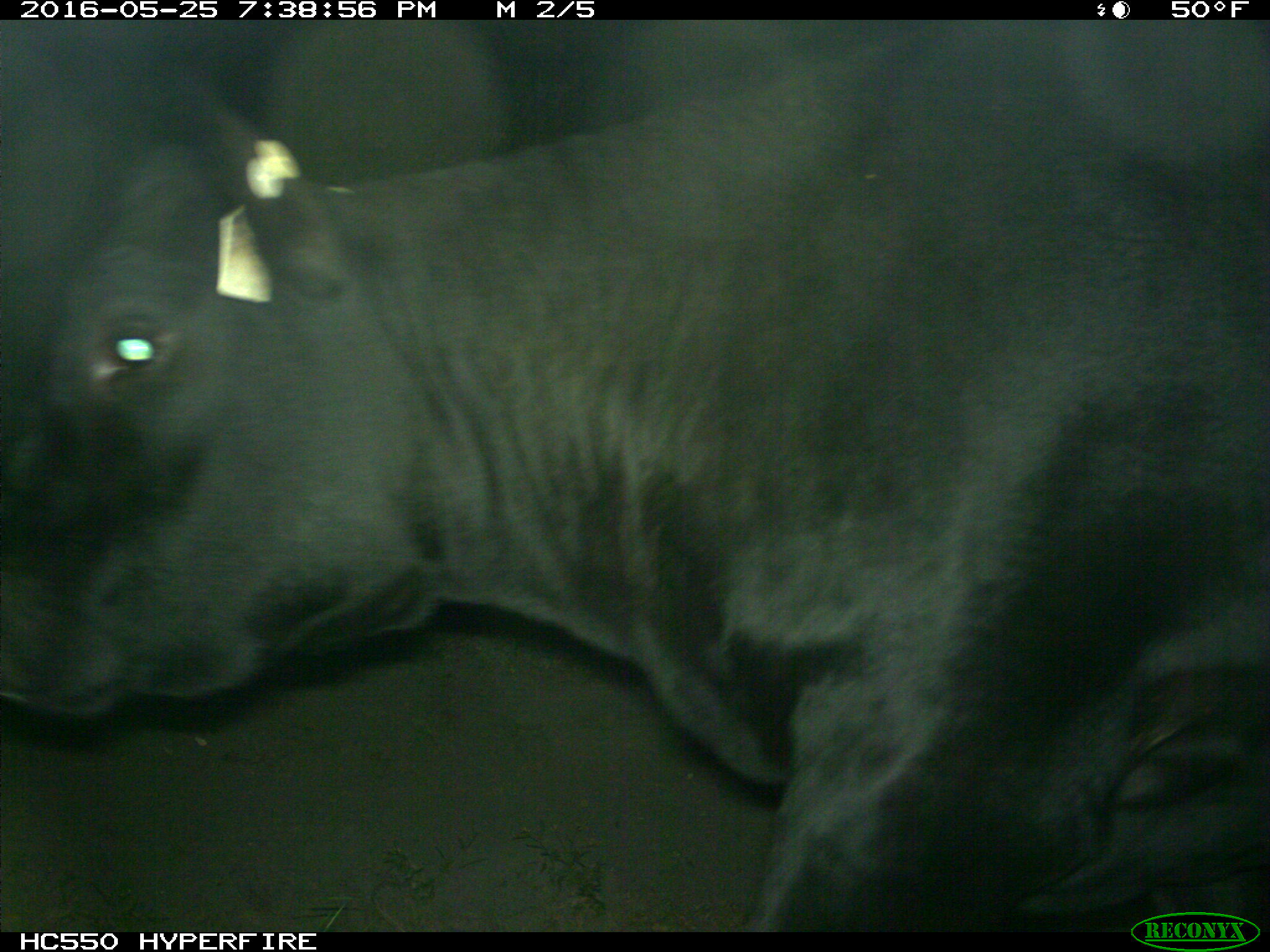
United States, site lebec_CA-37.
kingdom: Animalia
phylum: Chordata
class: Mammalia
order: Artiodactyla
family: Bovidae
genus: Bos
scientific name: Bos taurus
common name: domestic cow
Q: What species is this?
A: Bos taurus (domestic cow).